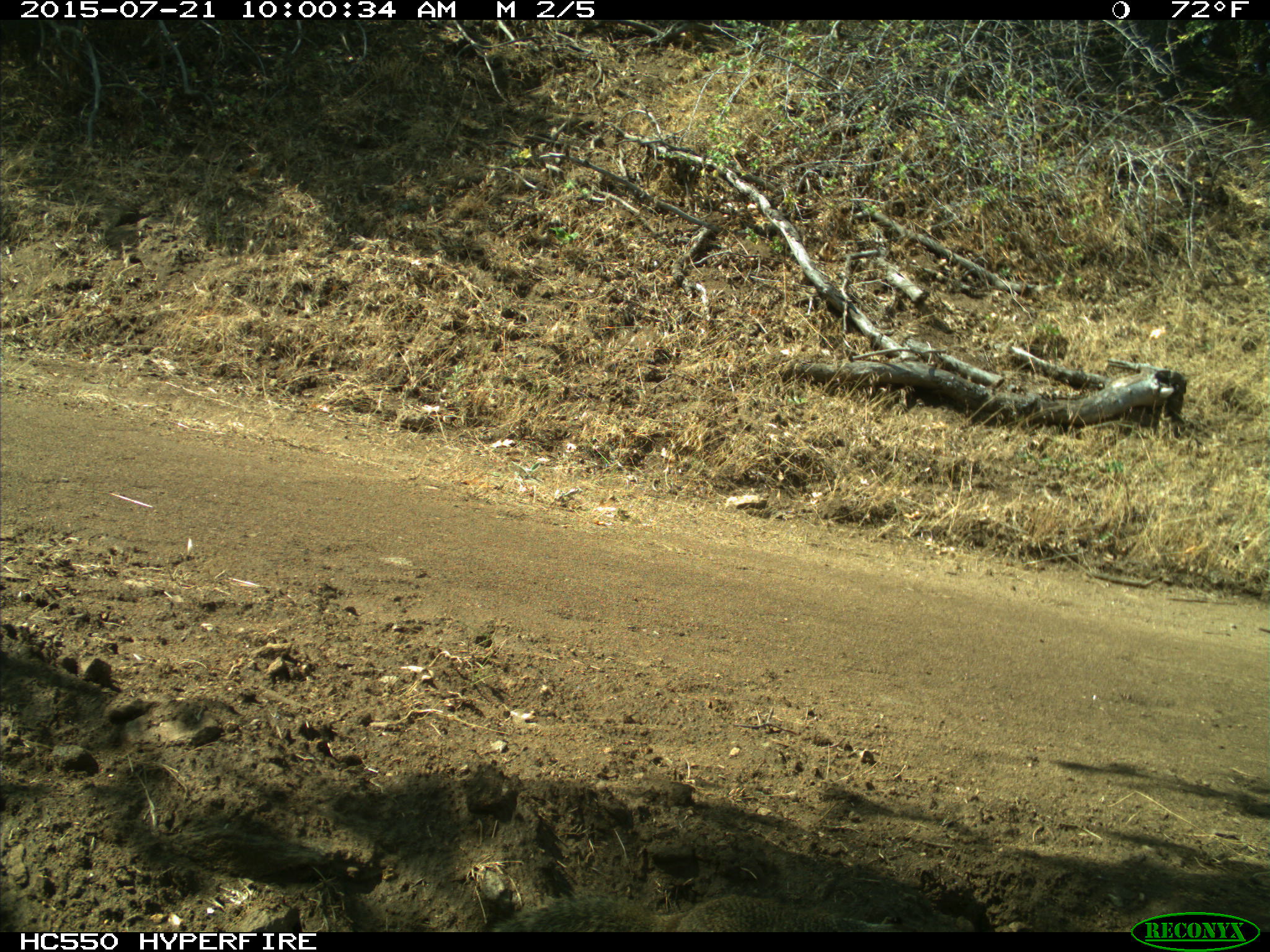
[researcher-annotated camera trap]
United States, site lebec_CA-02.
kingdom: Animalia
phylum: Chordata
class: Mammalia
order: Rodentia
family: Sciuridae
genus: Otospermophilus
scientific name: Otospermophilus beecheyi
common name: california ground squirrel